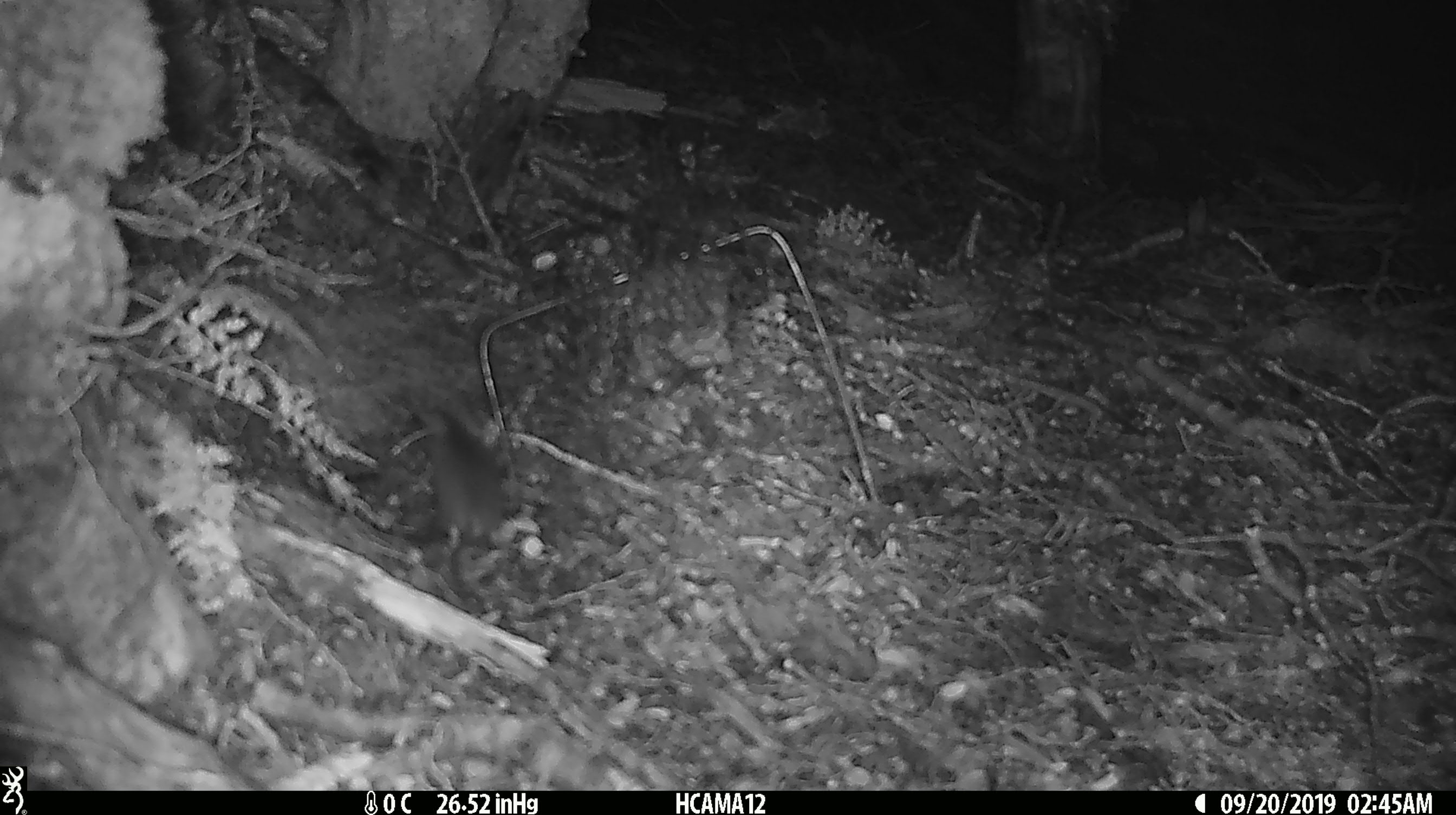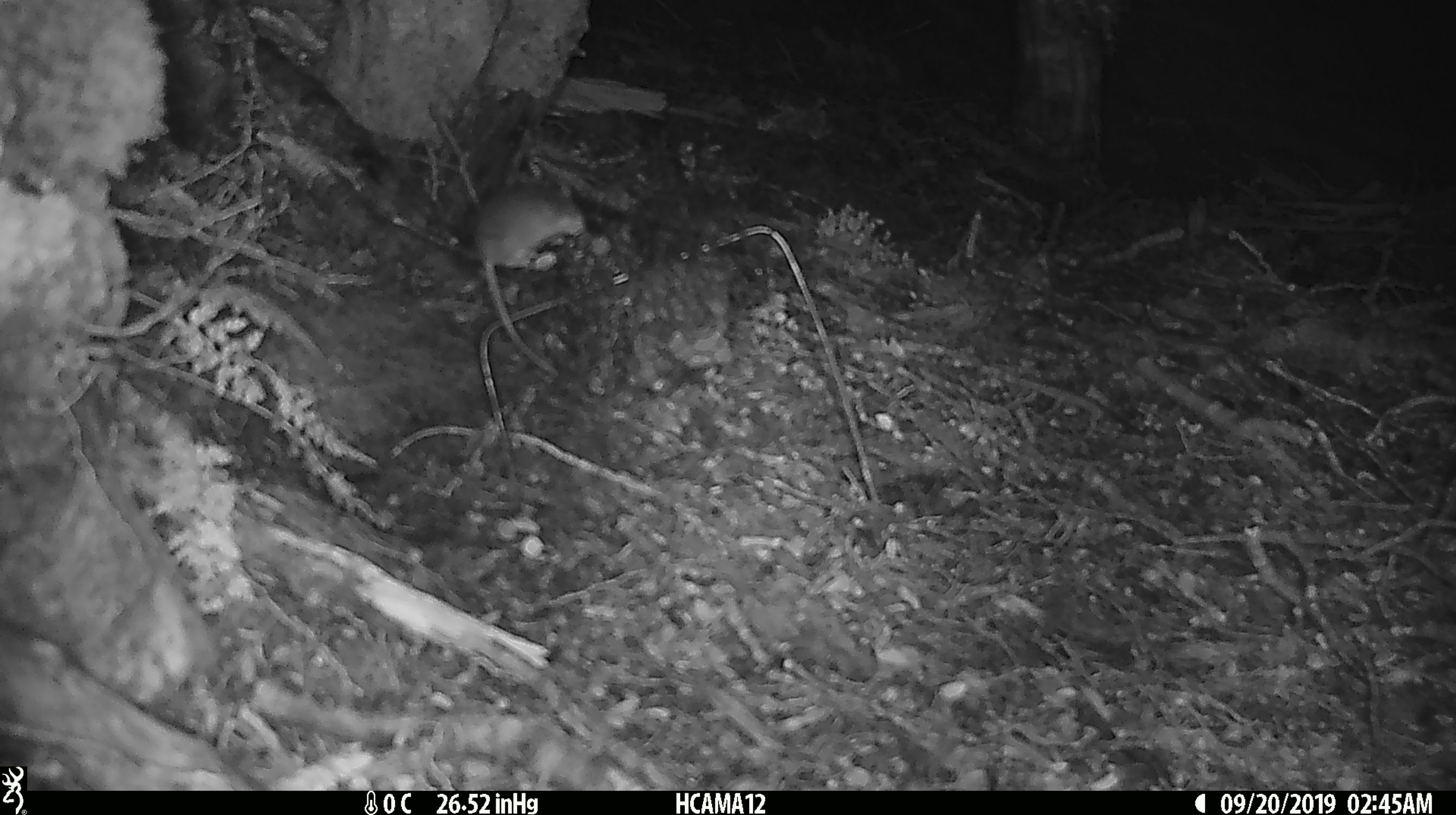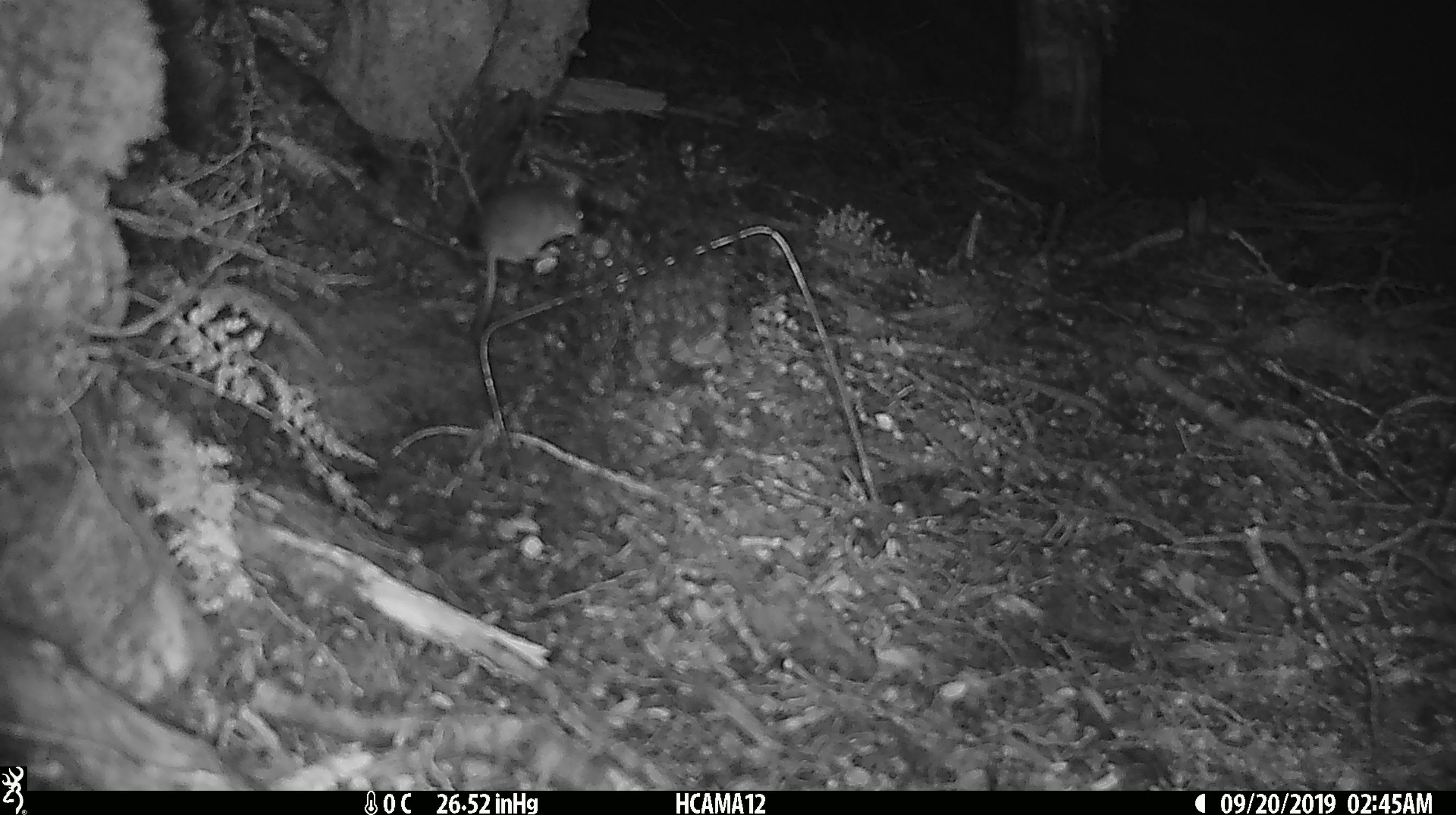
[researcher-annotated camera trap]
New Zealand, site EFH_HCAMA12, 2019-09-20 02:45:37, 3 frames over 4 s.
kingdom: Animalia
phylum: Chordata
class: Mammalia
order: Rodentia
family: Muridae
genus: Mus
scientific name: Mus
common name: mouse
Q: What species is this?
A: Mouse (Mus).